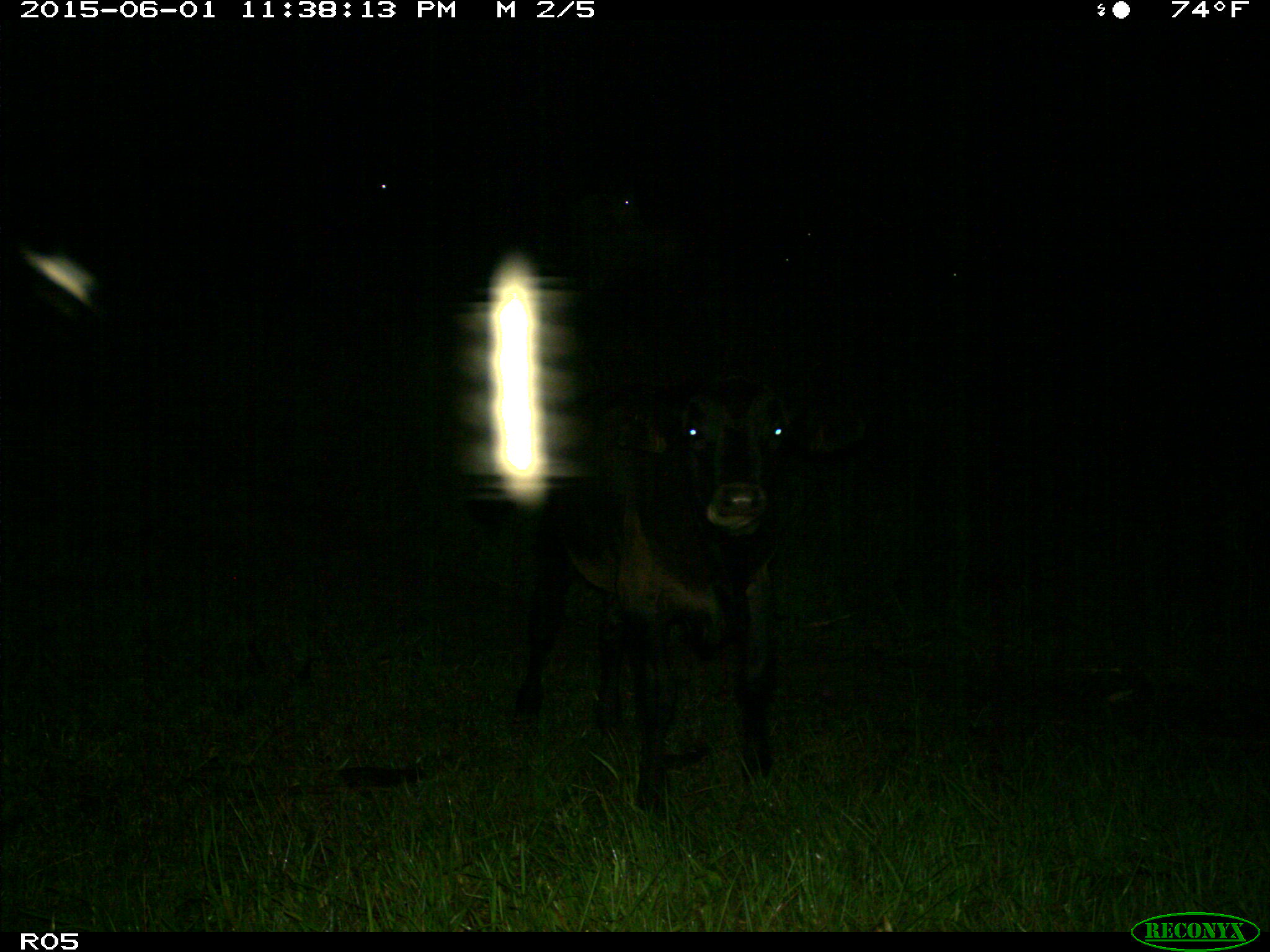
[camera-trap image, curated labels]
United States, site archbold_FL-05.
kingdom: Animalia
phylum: Chordata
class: Mammalia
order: Artiodactyla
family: Bovidae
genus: Bos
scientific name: Bos taurus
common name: domestic cow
Bos taurus (domestic cow).